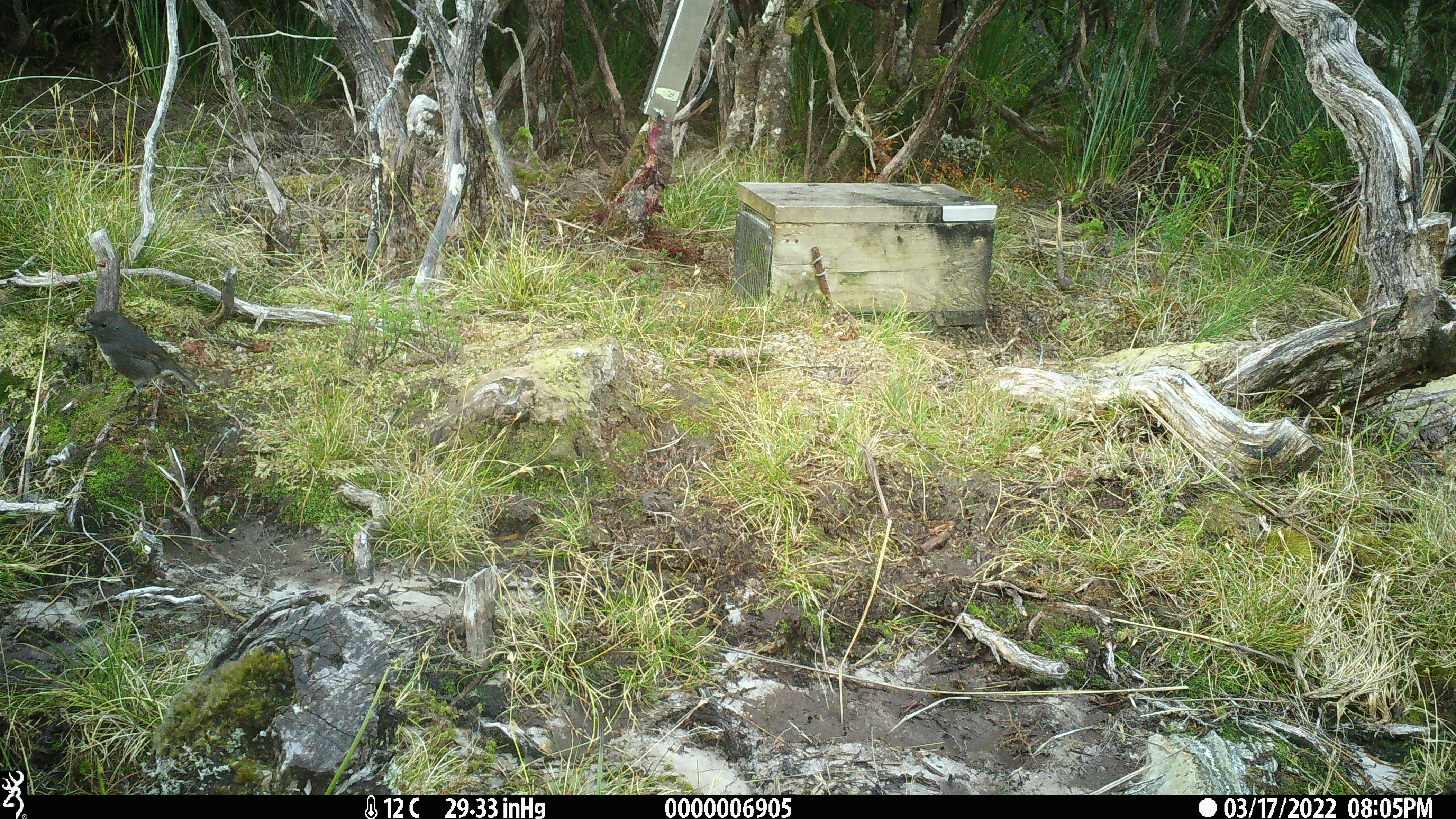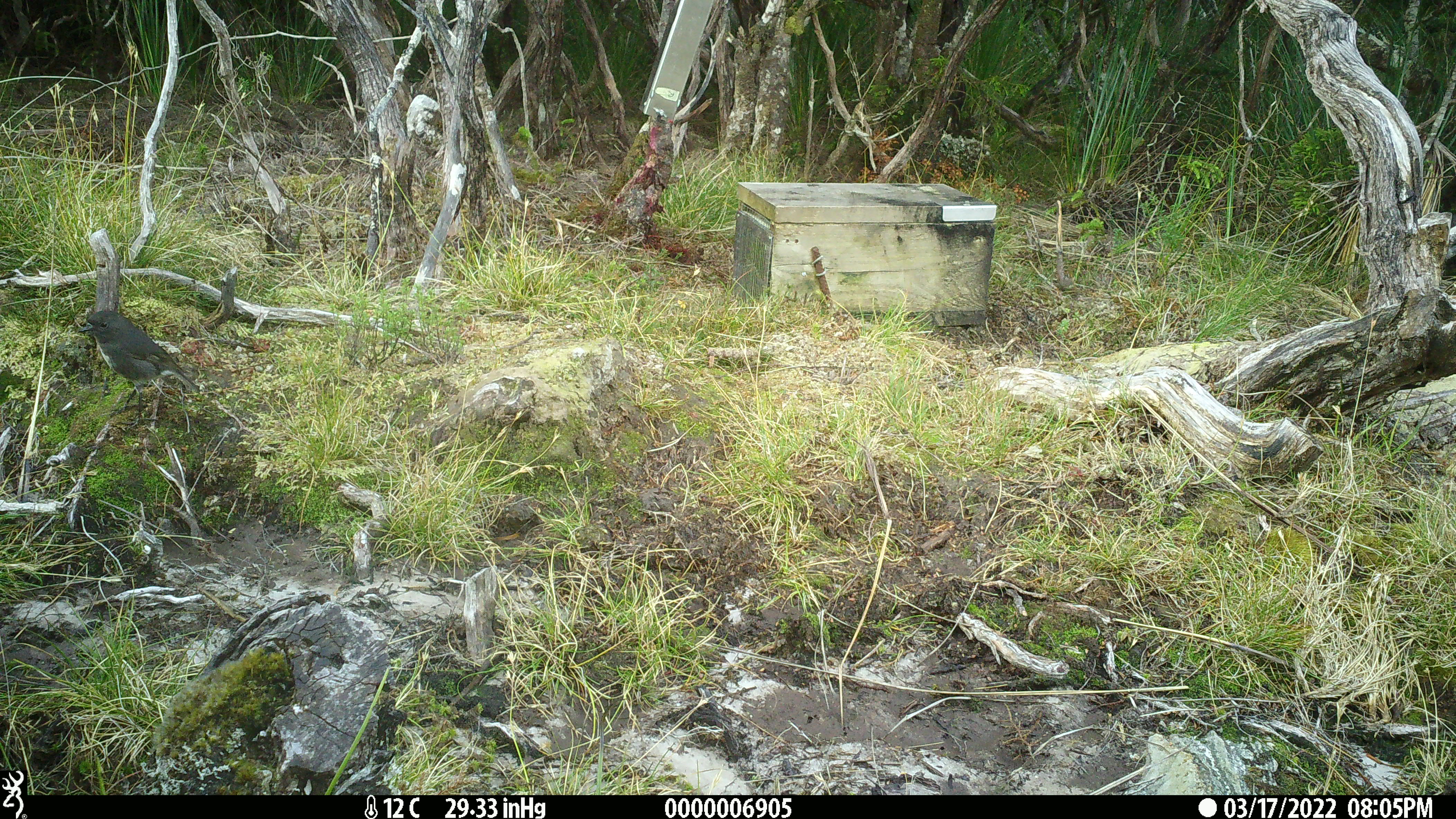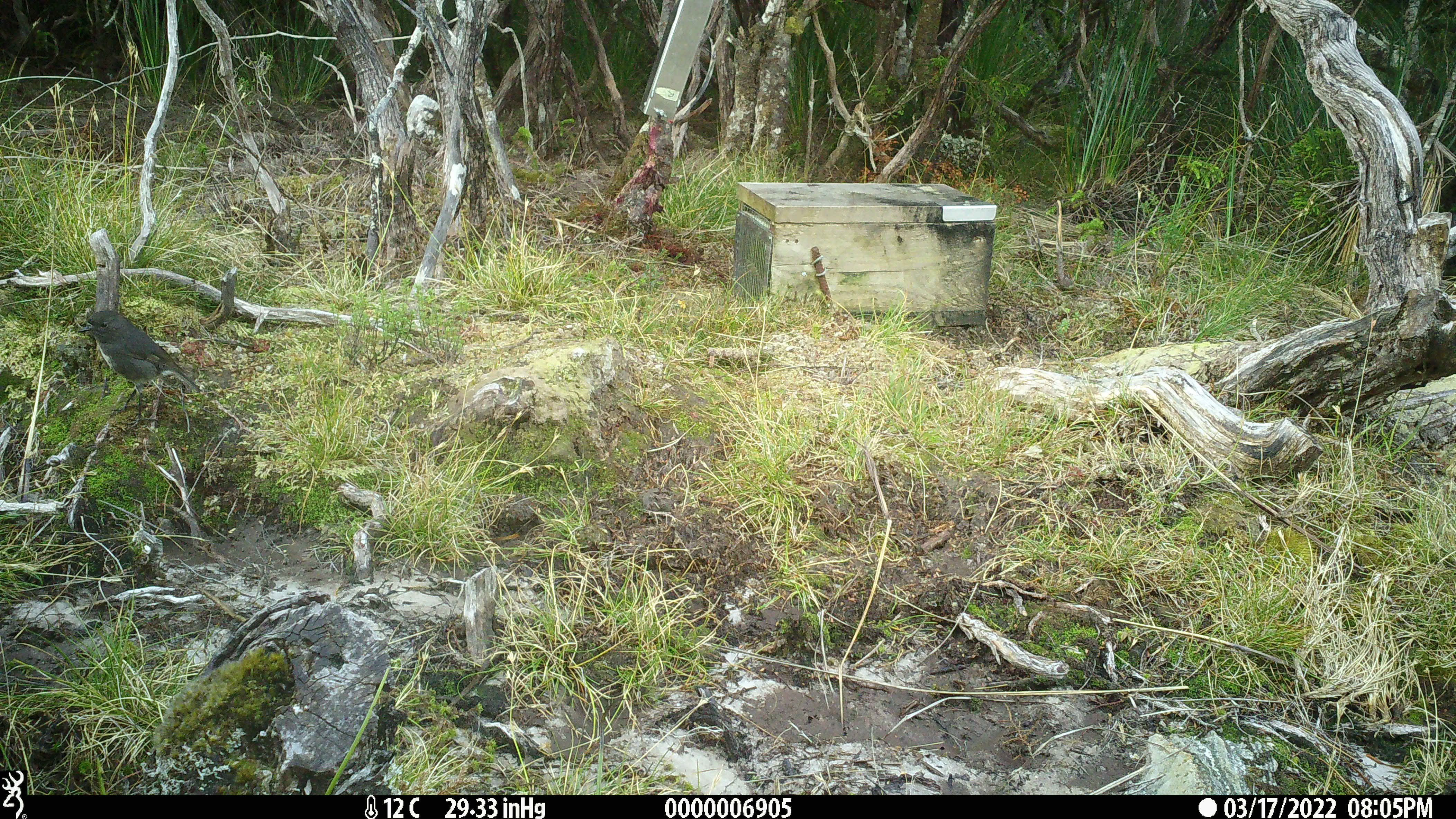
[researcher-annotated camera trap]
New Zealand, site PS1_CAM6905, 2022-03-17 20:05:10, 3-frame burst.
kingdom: Animalia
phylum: Chordata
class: Aves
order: Passeriformes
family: Petroicidae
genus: Petroica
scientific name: Petroica australis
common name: new zealand robin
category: robin